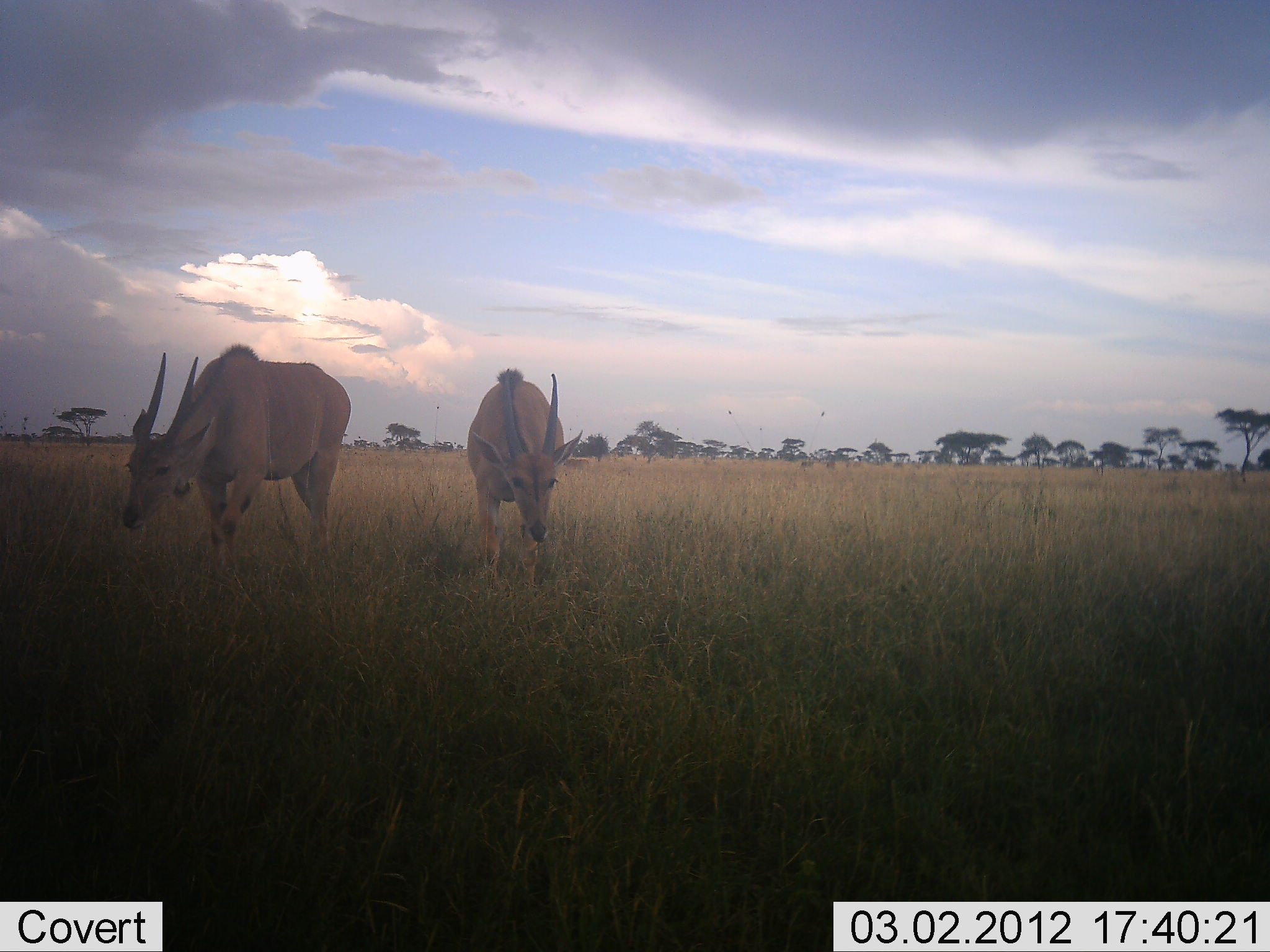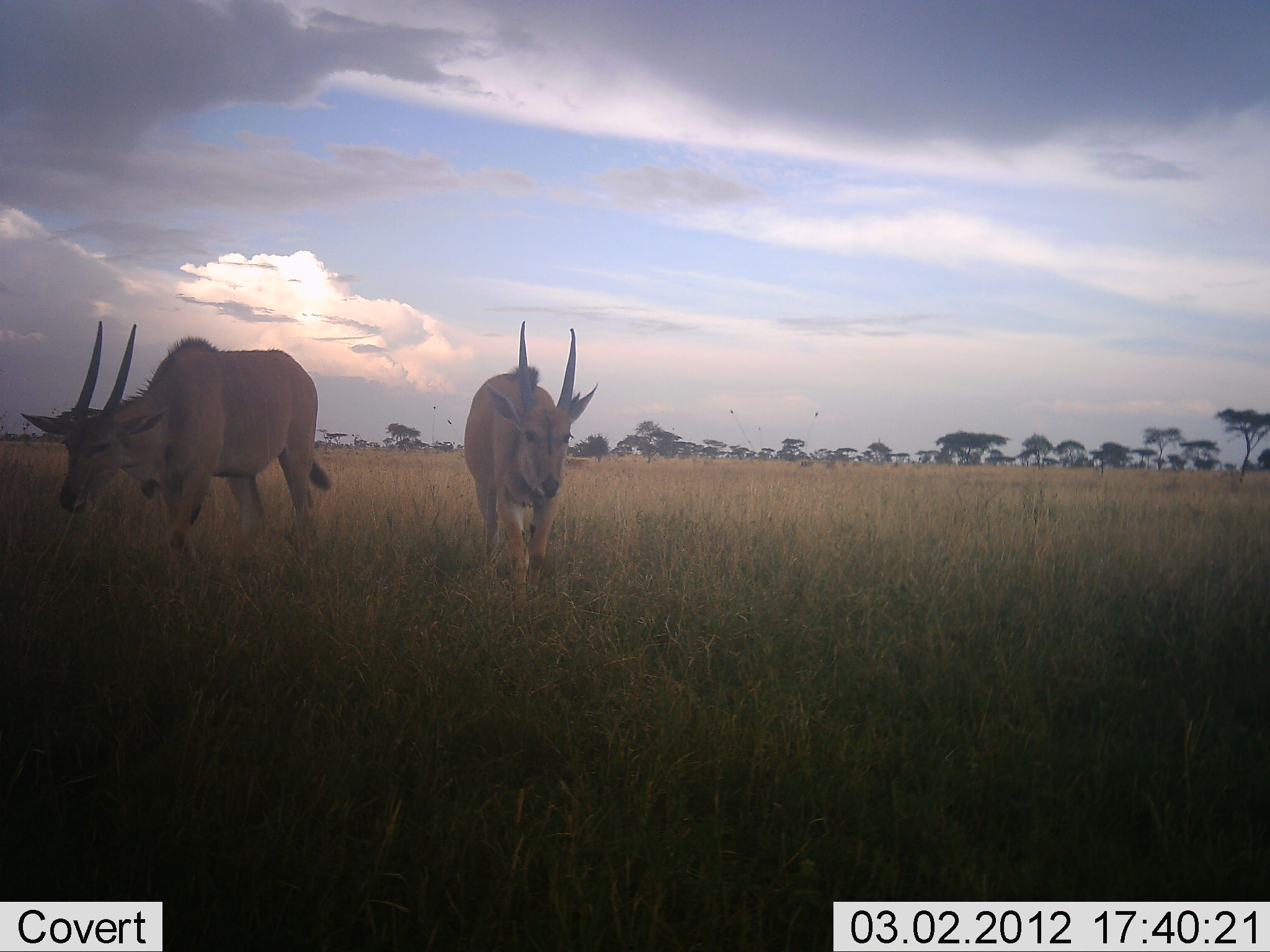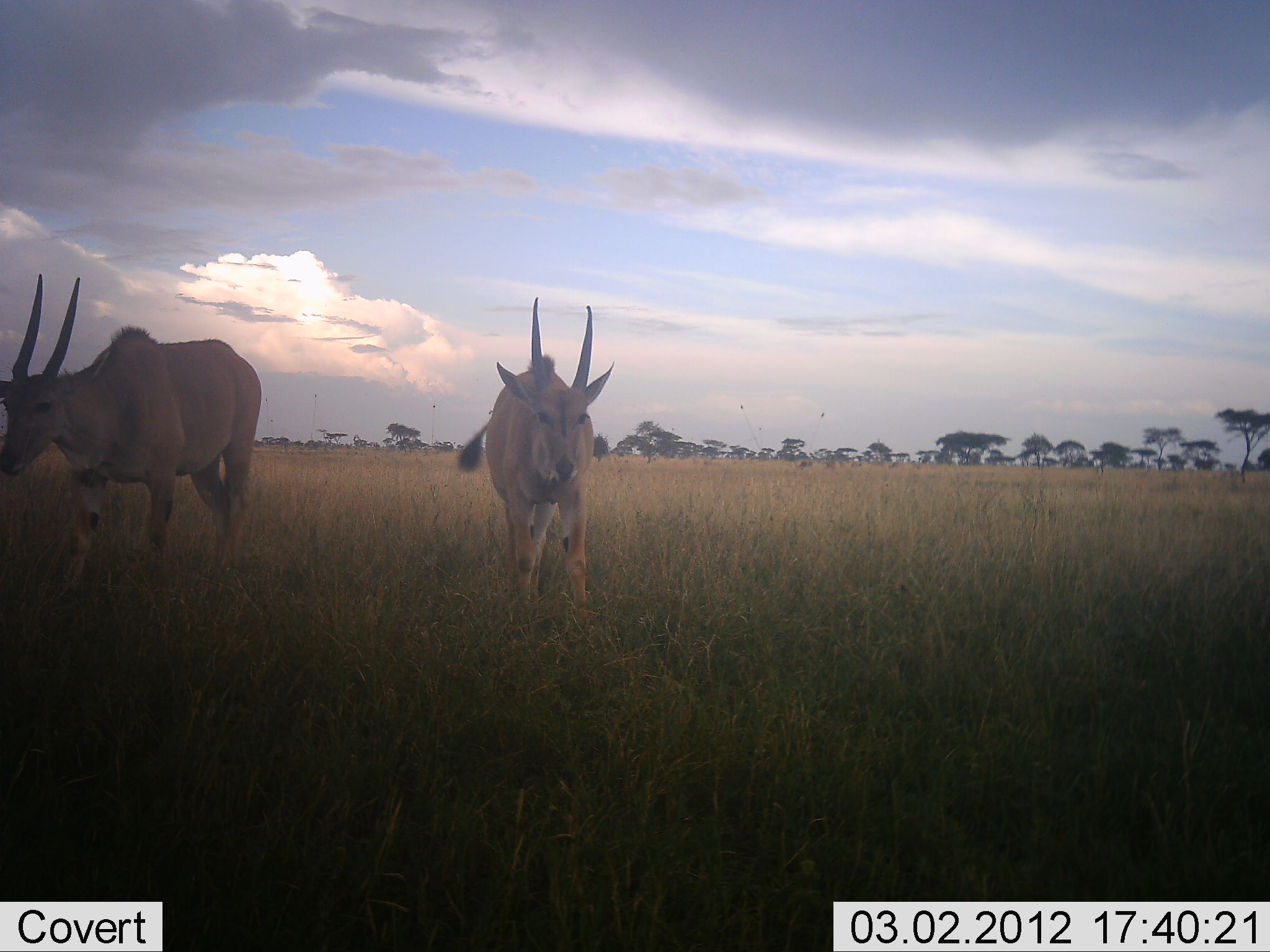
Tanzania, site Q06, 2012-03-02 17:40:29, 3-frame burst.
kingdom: Animalia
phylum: Chordata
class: Mammalia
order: Artiodactyla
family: Bovidae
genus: Tragelaphus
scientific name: Tragelaphus oryx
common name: eland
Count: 2.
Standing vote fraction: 7%.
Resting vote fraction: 0%.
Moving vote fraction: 93%.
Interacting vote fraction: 0%.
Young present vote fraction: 0%.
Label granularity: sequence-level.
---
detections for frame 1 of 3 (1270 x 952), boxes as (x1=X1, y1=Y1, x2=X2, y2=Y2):
animal: (x1=119, y1=344, x2=352, y2=574); (x1=463, y1=366, x2=584, y2=593)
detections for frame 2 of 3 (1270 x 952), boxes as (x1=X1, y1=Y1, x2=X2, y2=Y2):
animal: (x1=19, y1=322, x2=335, y2=595); (x1=463, y1=319, x2=600, y2=607)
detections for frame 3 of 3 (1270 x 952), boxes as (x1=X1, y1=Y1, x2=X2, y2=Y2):
animal: (x1=0, y1=273, x2=262, y2=595); (x1=455, y1=295, x2=618, y2=632)